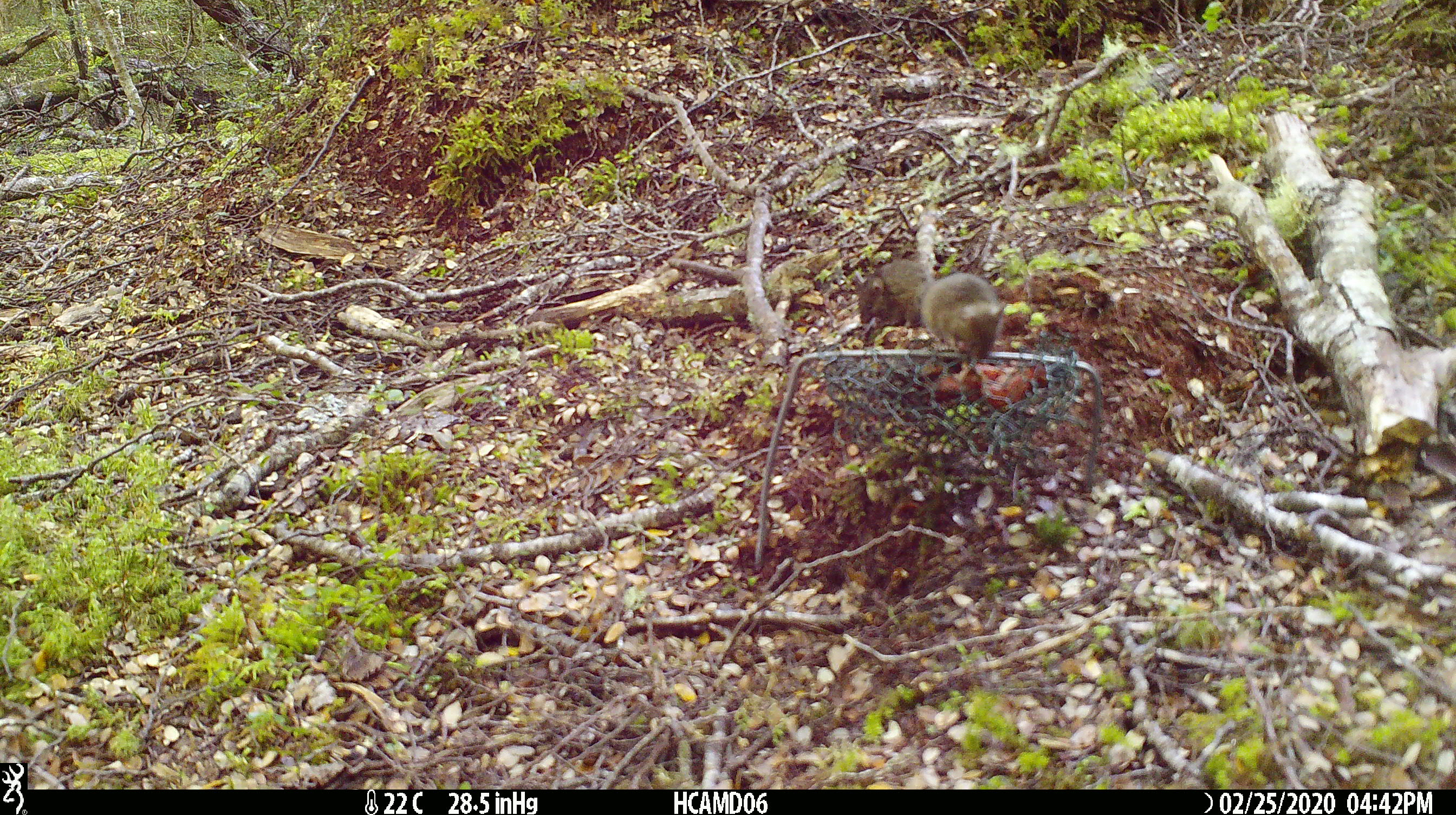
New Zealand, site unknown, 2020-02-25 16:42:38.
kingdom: Animalia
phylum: Chordata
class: Mammalia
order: Rodentia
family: Muridae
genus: Mus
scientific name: Mus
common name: mouse